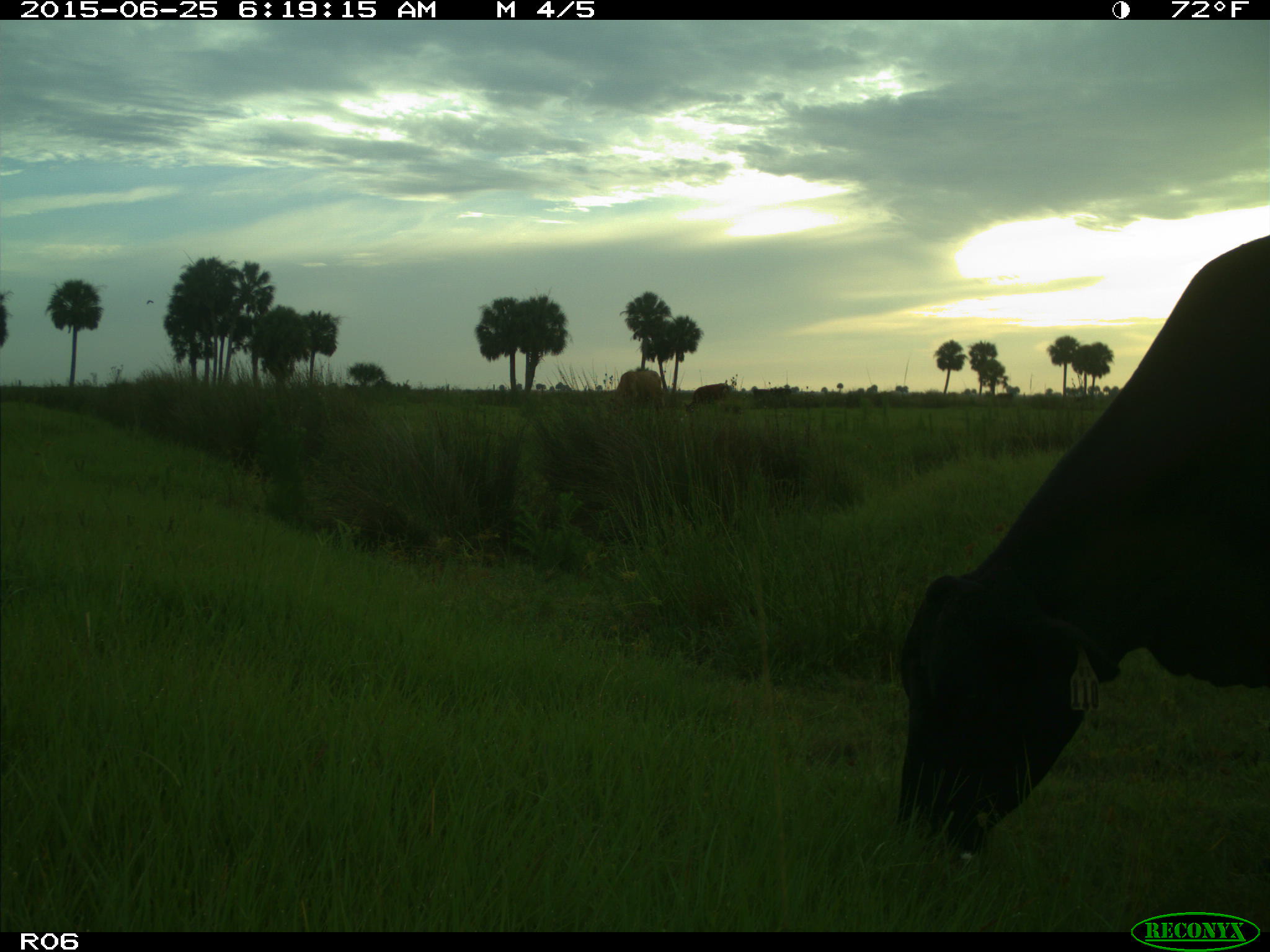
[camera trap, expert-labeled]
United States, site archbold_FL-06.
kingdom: Animalia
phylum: Chordata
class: Mammalia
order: Artiodactyla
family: Bovidae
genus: Bos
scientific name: Bos taurus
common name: domestic cow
Bos taurus (domestic cow).